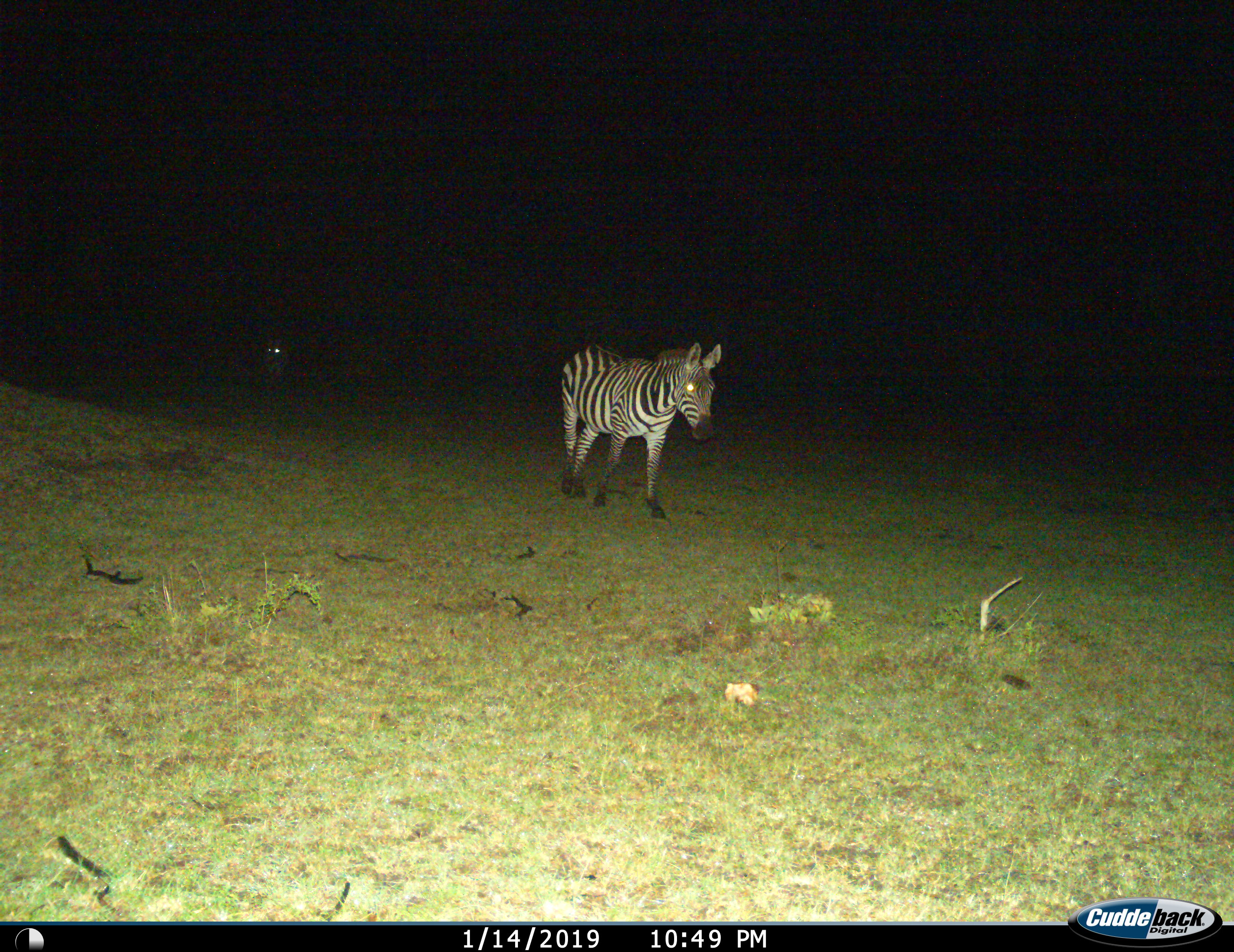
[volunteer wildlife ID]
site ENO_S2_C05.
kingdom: Animalia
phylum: Chordata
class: Mammalia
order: Perissodactyla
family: Equidae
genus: Equus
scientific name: Equus quagga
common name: plains zebra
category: zebraplains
Zebraplains (plains zebra) (Equus quagga), count 1. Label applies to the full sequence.